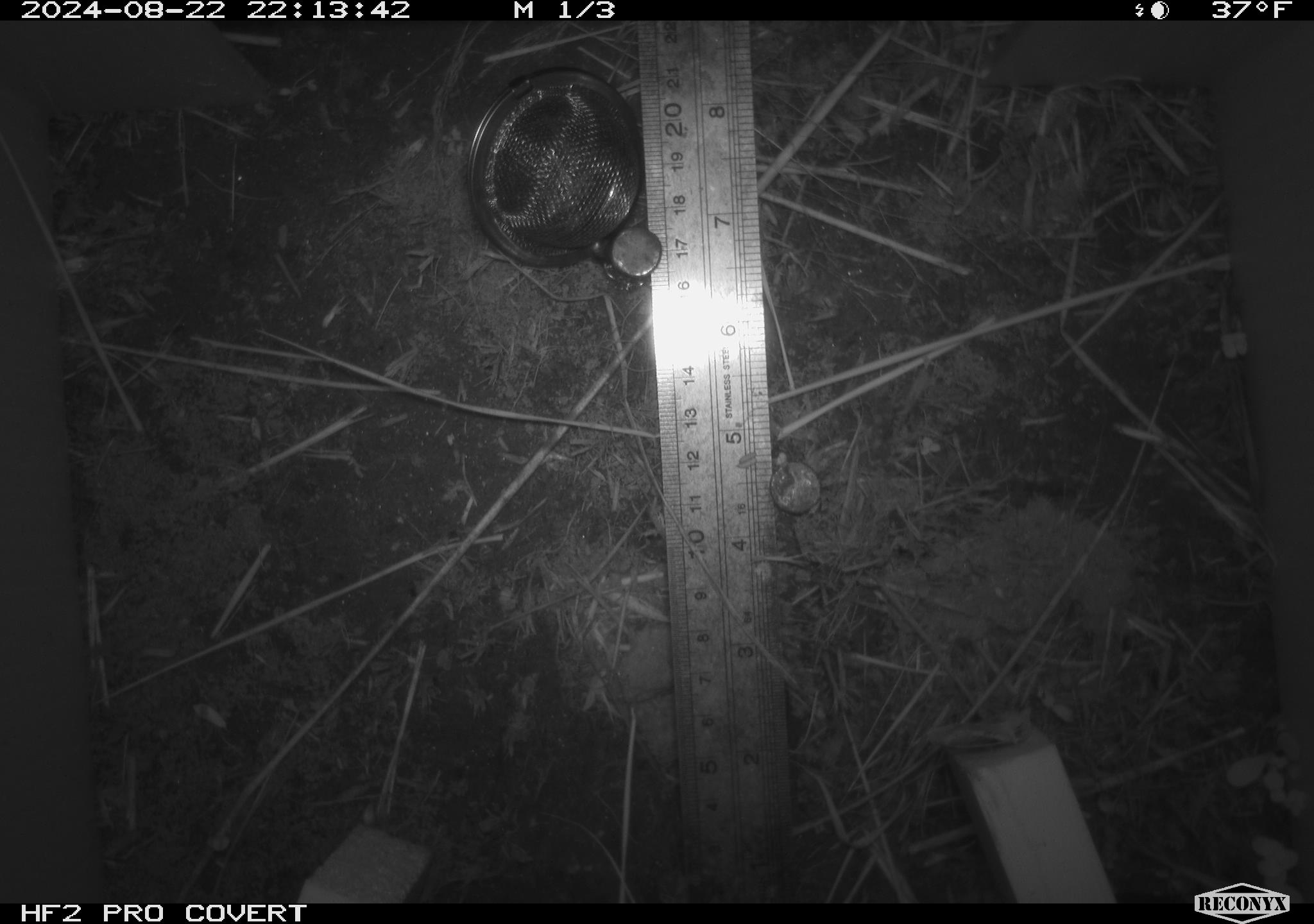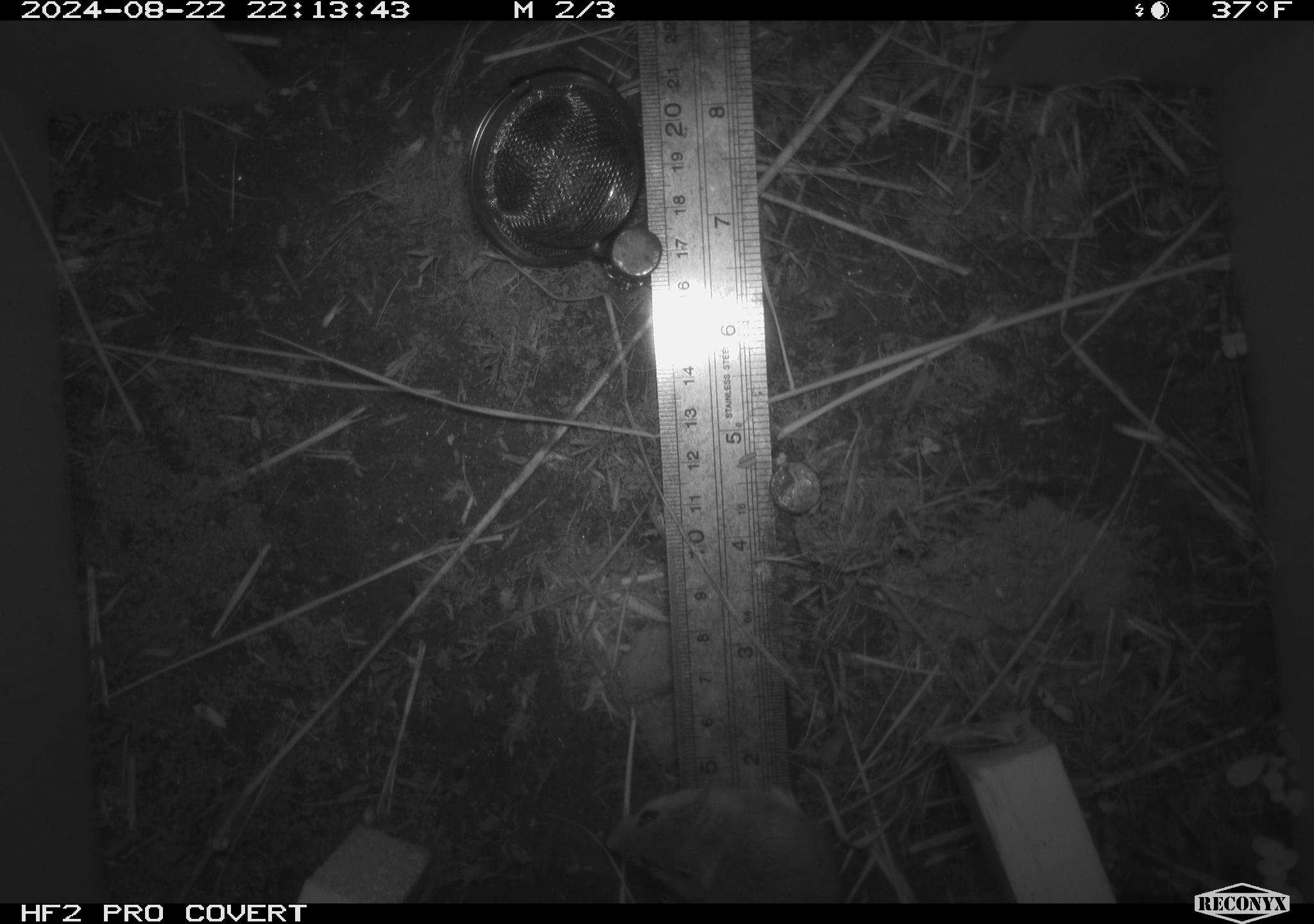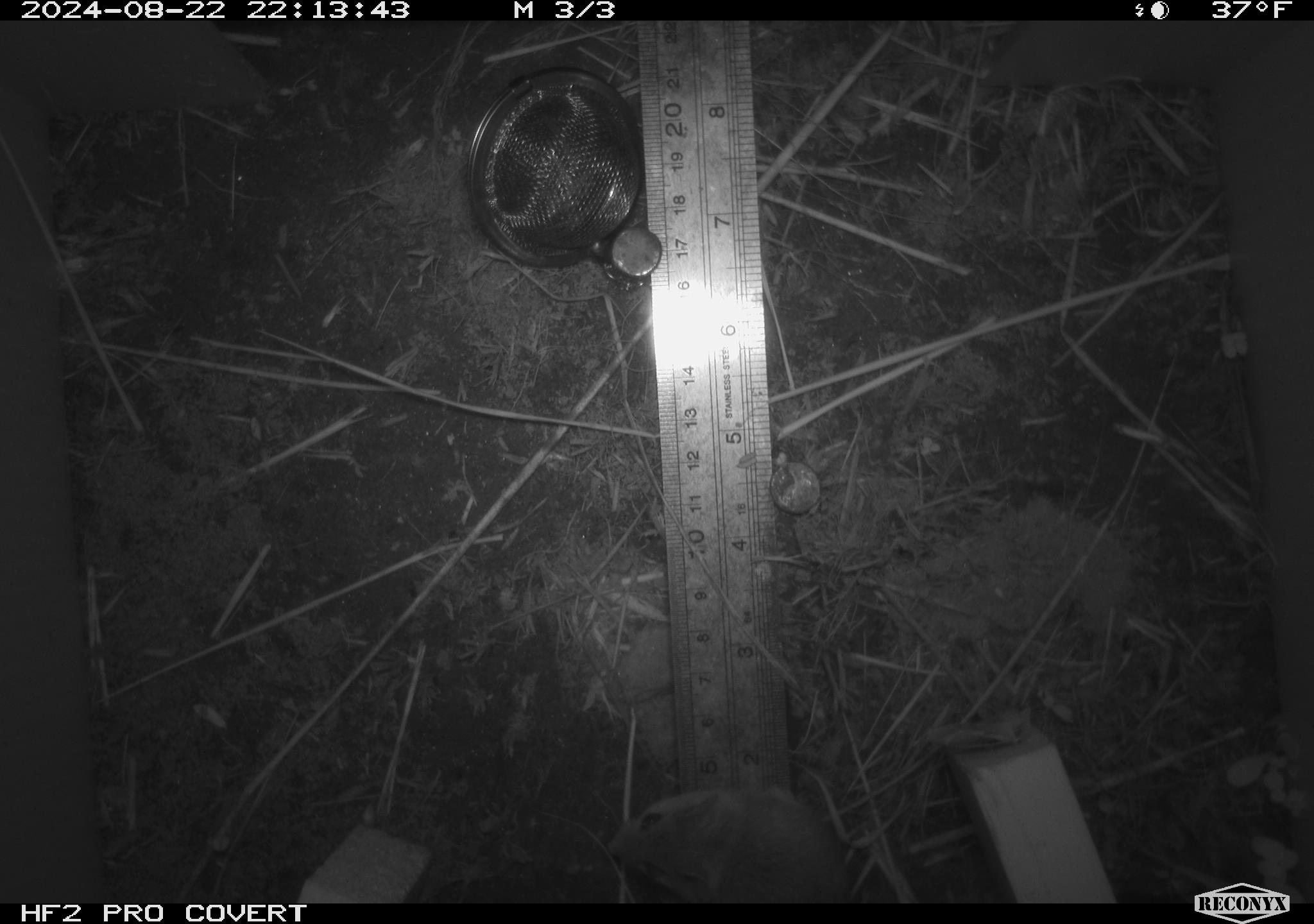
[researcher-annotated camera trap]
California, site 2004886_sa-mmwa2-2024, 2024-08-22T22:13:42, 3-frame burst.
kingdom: Animalia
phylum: Chordata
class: Mammalia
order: Rodentia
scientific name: Rodentia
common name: mouse species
Mouse species (Rodentia).